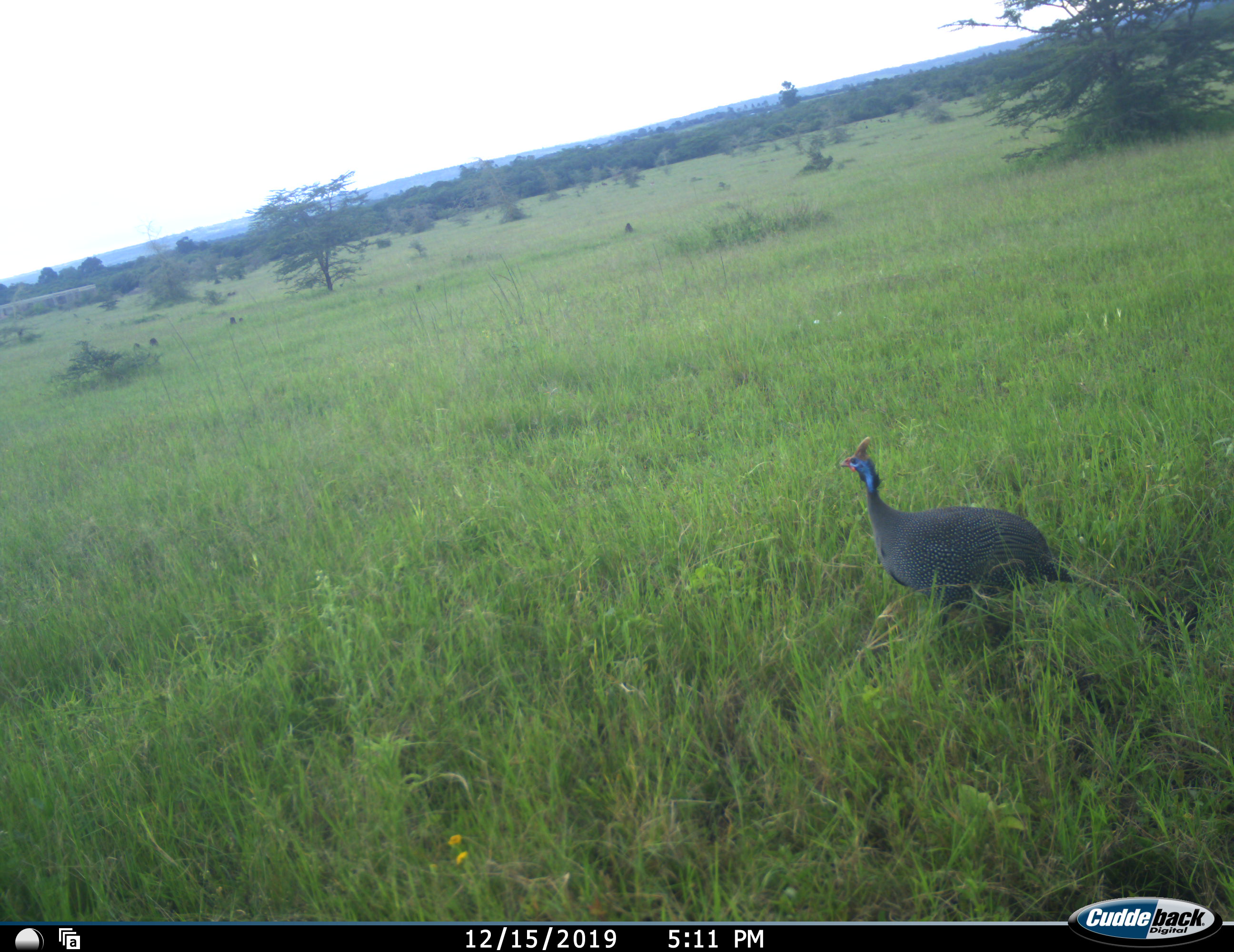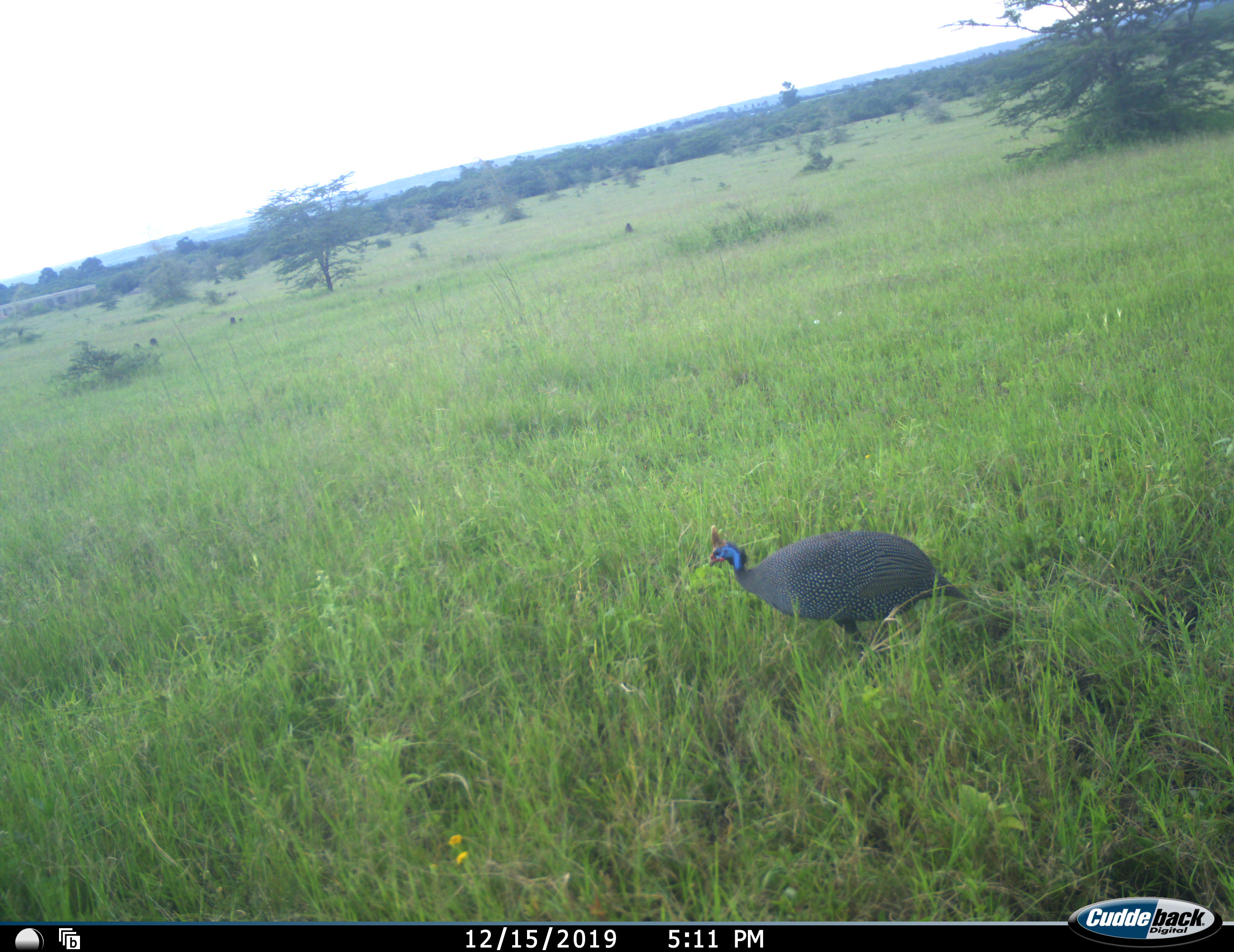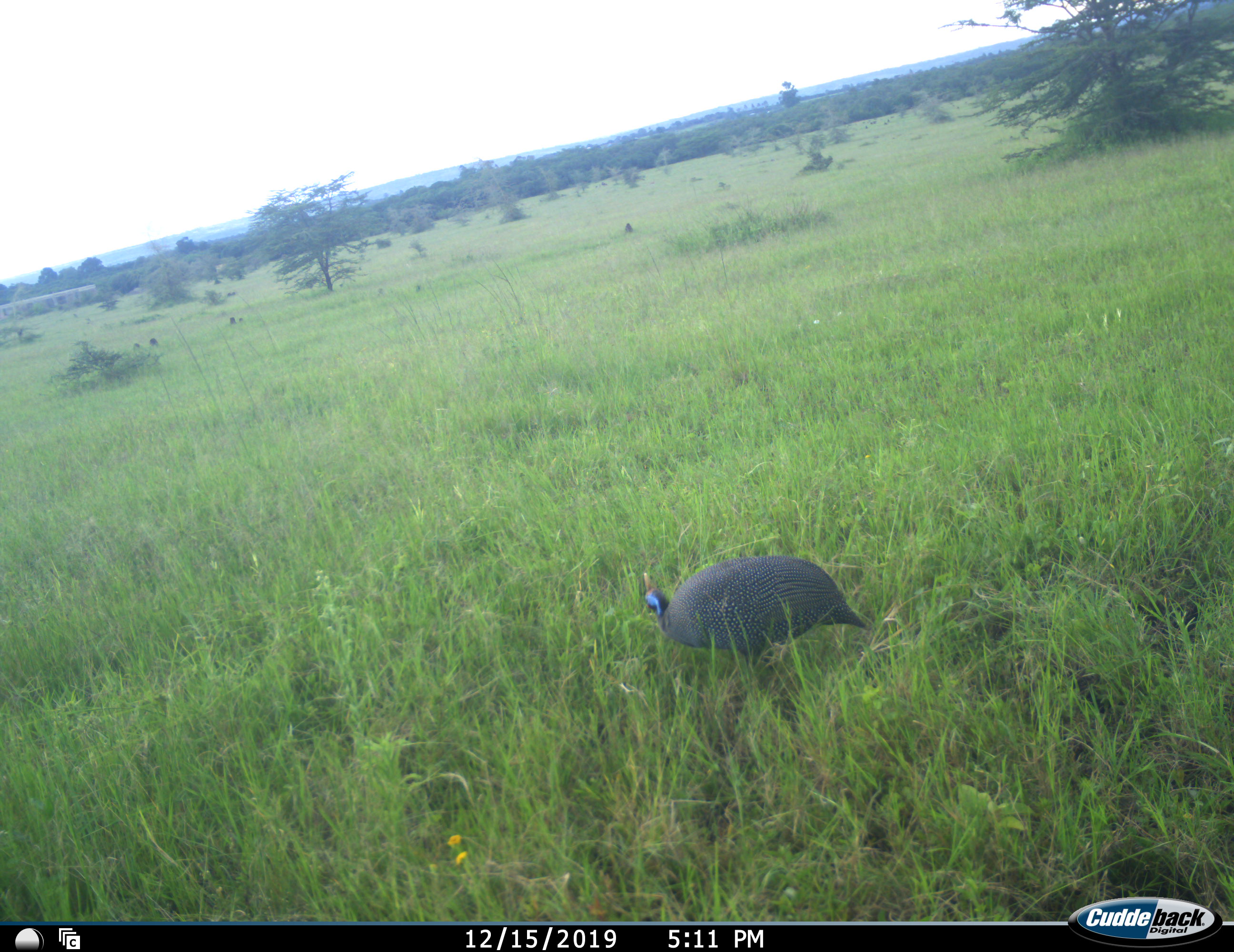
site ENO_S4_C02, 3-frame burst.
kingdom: Animalia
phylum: Chordata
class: Aves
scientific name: Aves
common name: bird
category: birdother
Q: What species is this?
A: Birdother (bird) (Aves).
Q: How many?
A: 1.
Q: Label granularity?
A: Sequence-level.